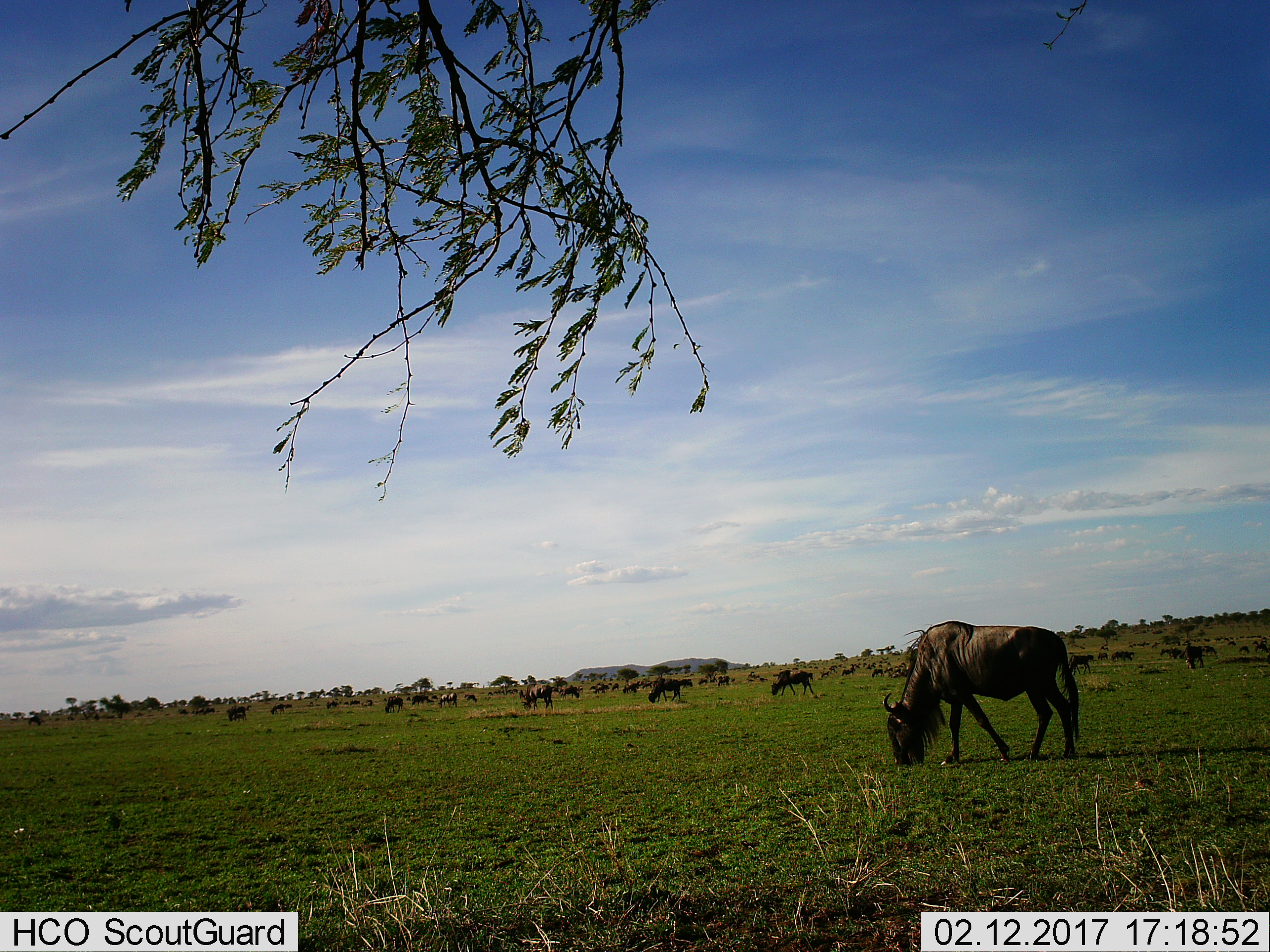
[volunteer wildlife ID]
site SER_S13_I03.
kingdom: Animalia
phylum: Chordata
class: Mammalia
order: Artiodactyla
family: Bovidae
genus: Connochaetes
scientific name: Connochaetes taurinus taurinus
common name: blue wildebeest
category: wildebeestblue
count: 11-50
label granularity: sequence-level